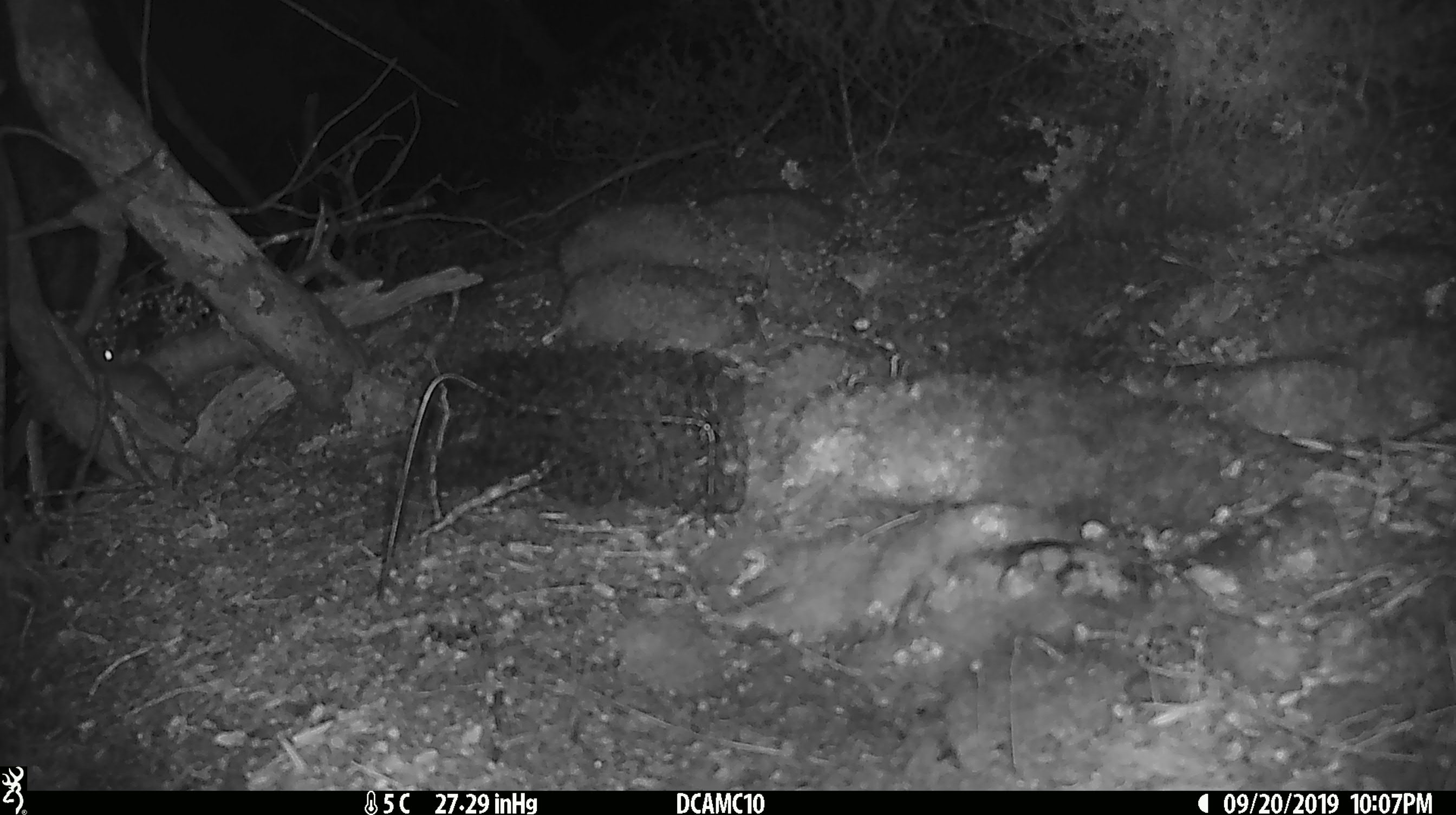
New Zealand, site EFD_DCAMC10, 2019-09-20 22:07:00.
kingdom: Animalia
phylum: Chordata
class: Mammalia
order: Rodentia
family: Muridae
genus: Mus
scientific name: Mus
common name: mouse